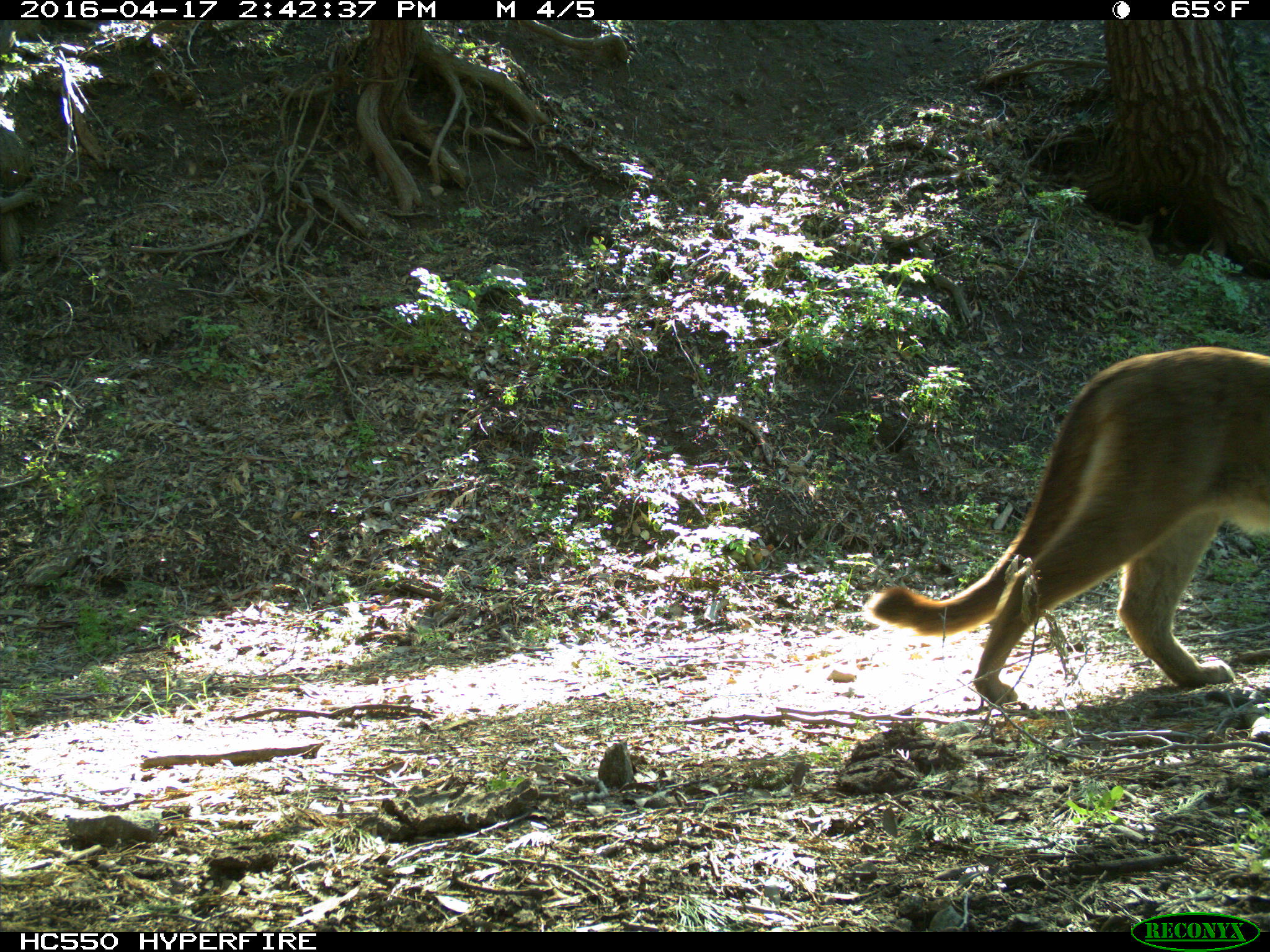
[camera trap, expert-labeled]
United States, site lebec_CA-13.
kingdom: Animalia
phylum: Chordata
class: Mammalia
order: Carnivora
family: Felidae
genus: Puma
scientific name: Puma concolor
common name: mountain lion